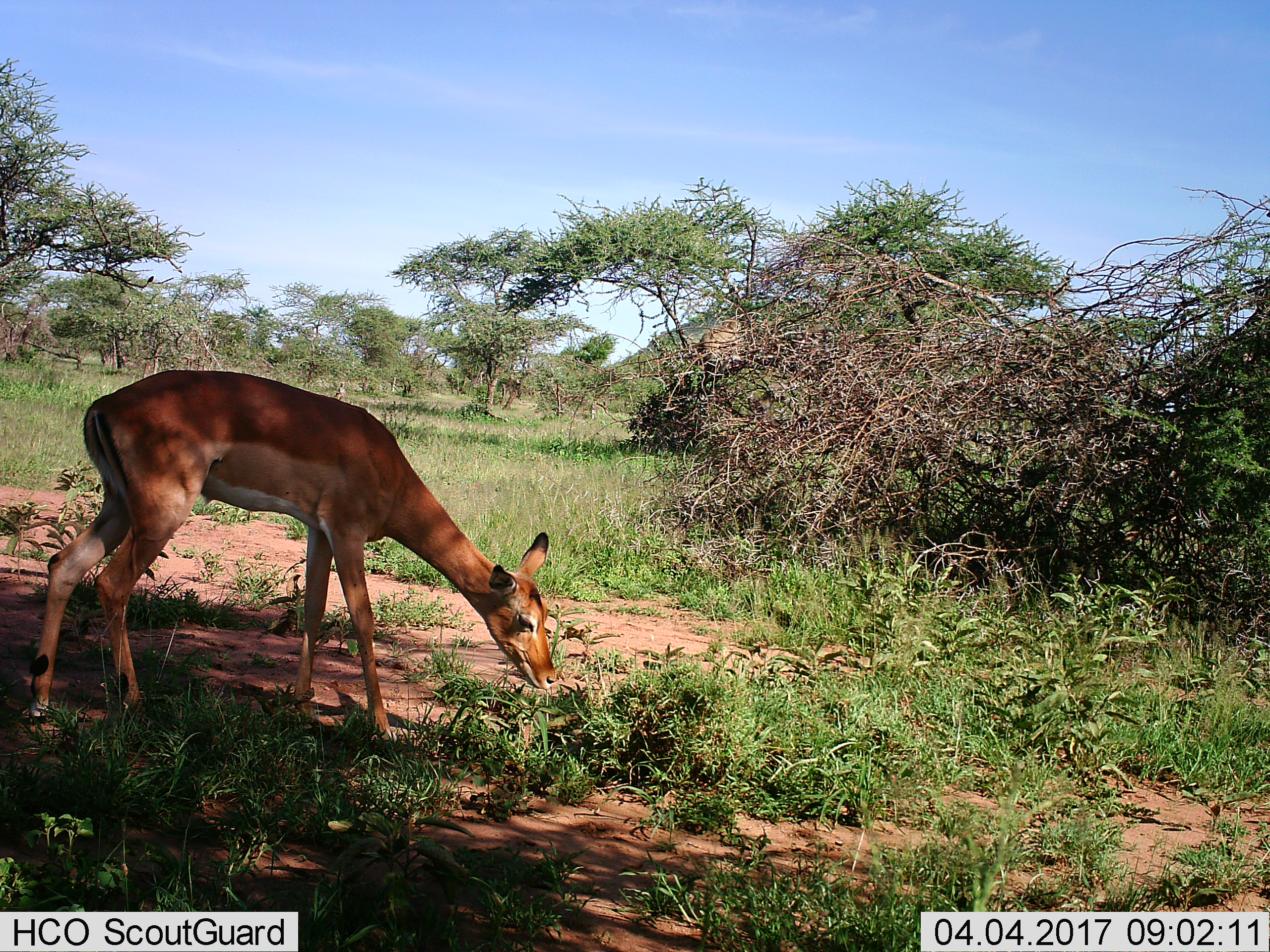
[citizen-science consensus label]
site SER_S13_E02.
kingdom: Animalia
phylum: Chordata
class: Mammalia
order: Artiodactyla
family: Bovidae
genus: Aepyceros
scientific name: Aepyceros melampus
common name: impala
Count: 1.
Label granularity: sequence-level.